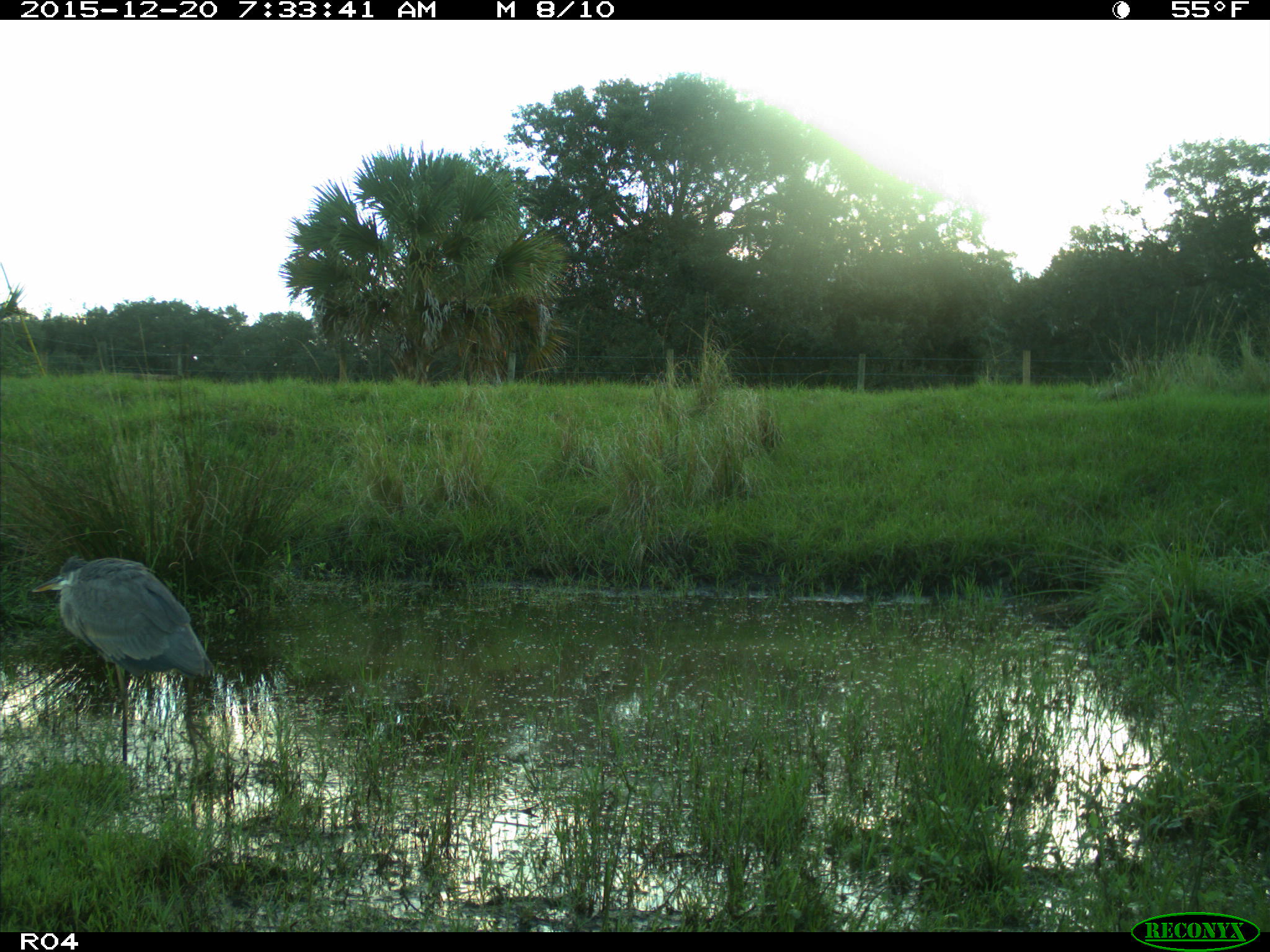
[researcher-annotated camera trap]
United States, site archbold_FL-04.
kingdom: Animalia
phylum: Chordata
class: Aves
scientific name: Aves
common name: birds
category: unidentified bird